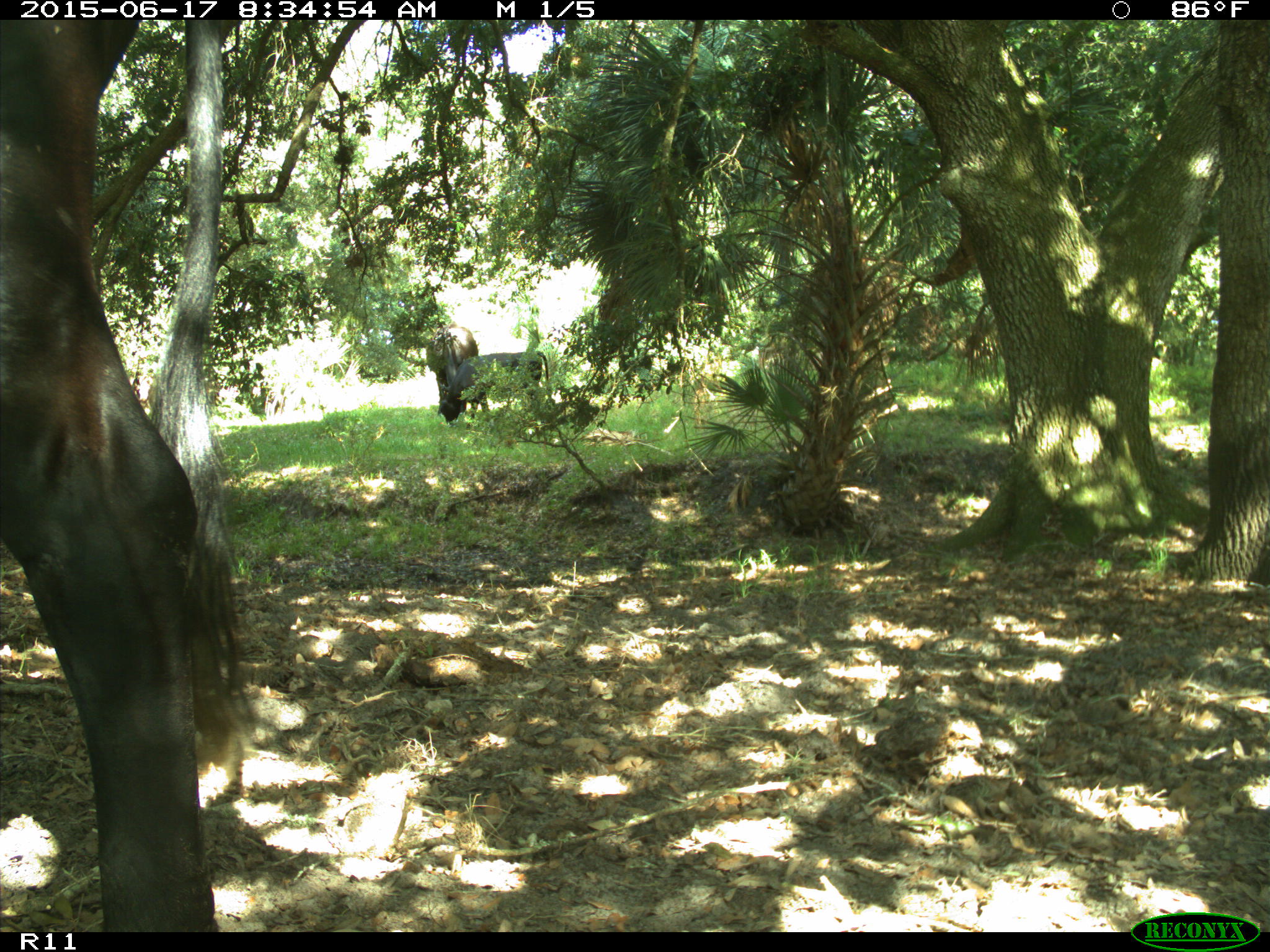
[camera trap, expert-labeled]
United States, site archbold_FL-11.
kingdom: Animalia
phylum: Chordata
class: Mammalia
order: Artiodactyla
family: Bovidae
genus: Bos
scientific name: Bos taurus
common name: domestic cow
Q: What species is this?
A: Bos taurus (domestic cow).